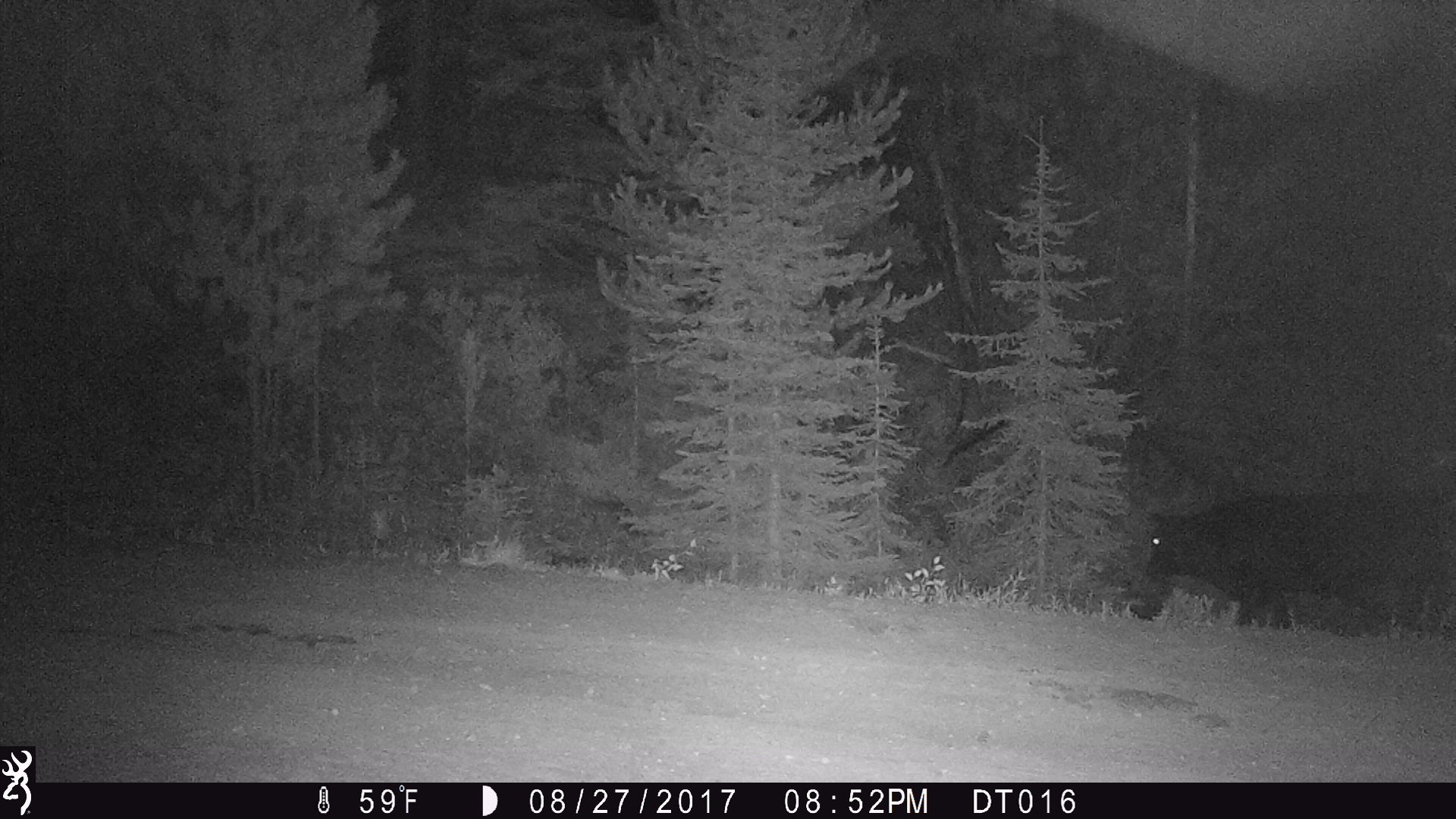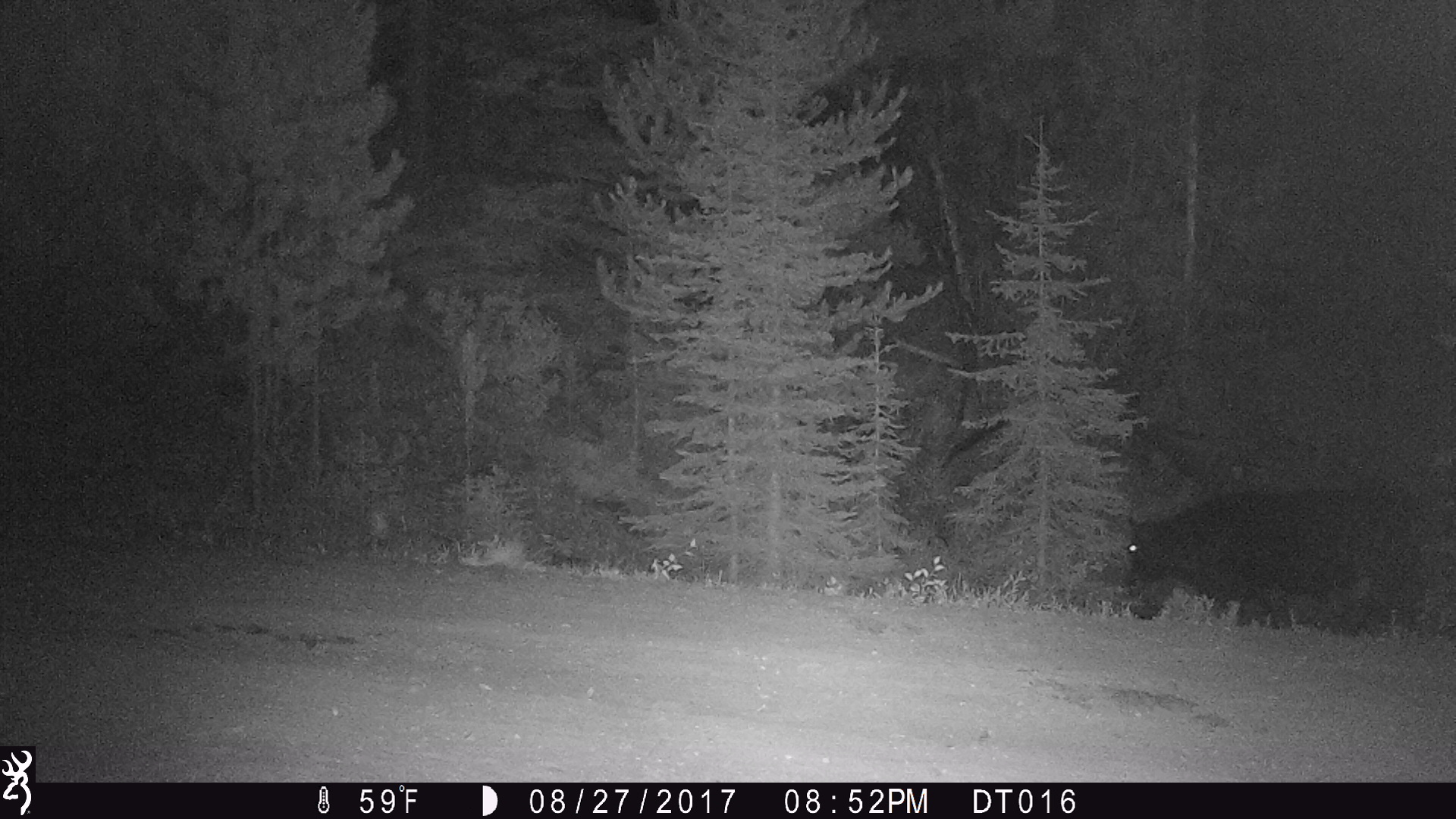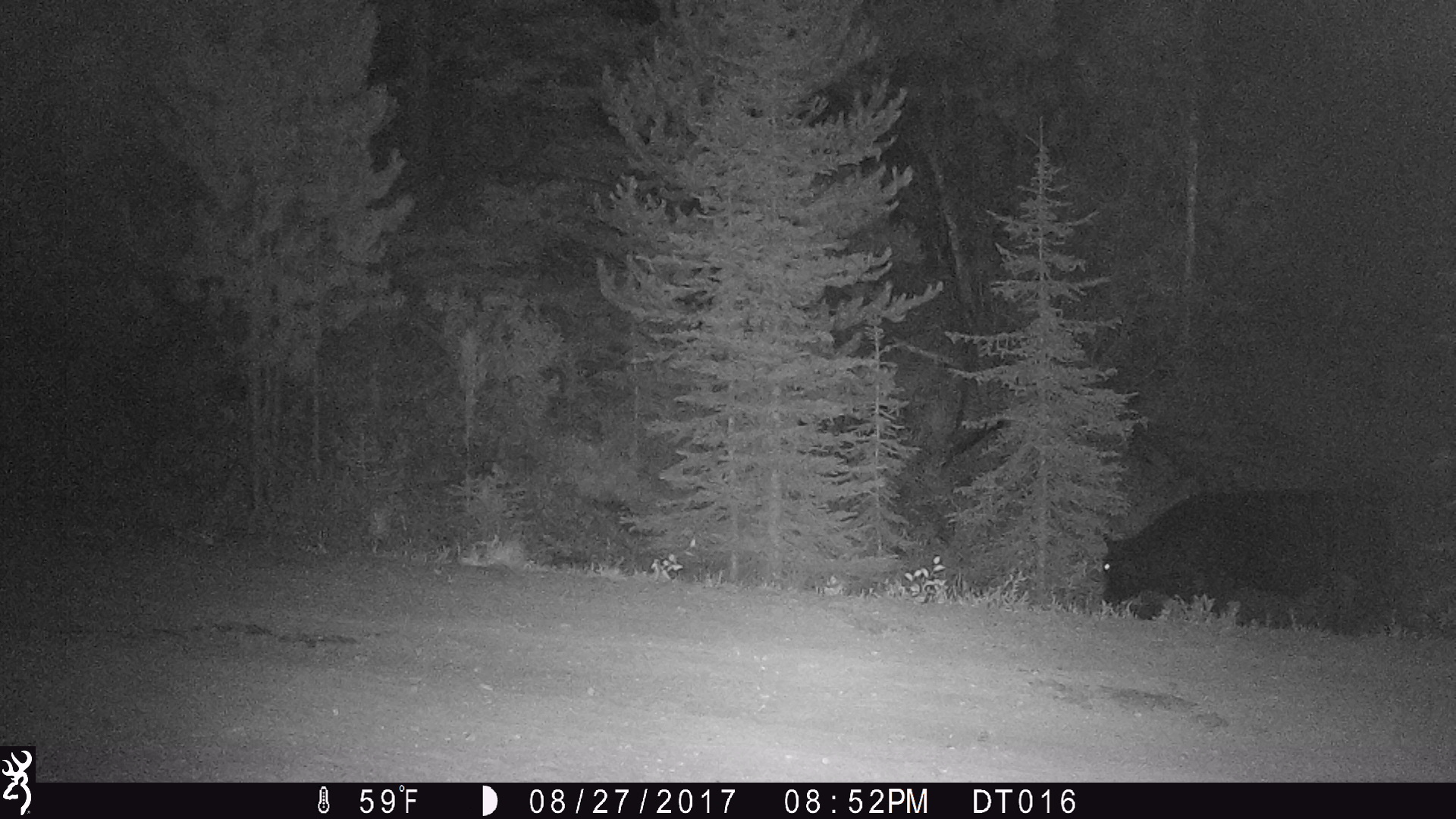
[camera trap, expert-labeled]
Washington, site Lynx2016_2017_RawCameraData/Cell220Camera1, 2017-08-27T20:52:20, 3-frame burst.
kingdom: Animalia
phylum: Chordata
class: Mammalia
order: Artiodactyla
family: Bovidae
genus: Bos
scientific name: Bos taurus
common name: domestic cattle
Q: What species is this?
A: Domestic cattle (Bos taurus).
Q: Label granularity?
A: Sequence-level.